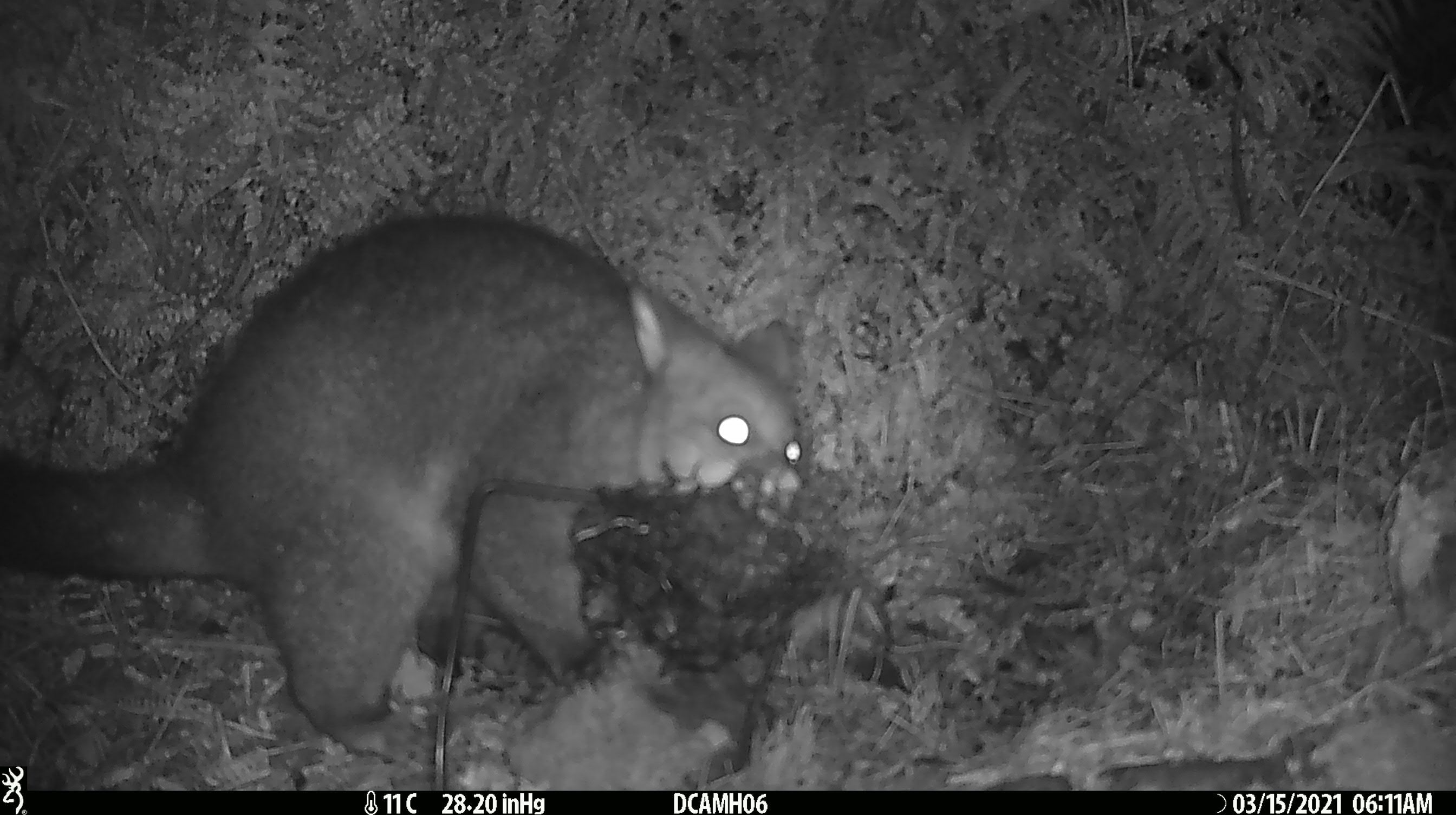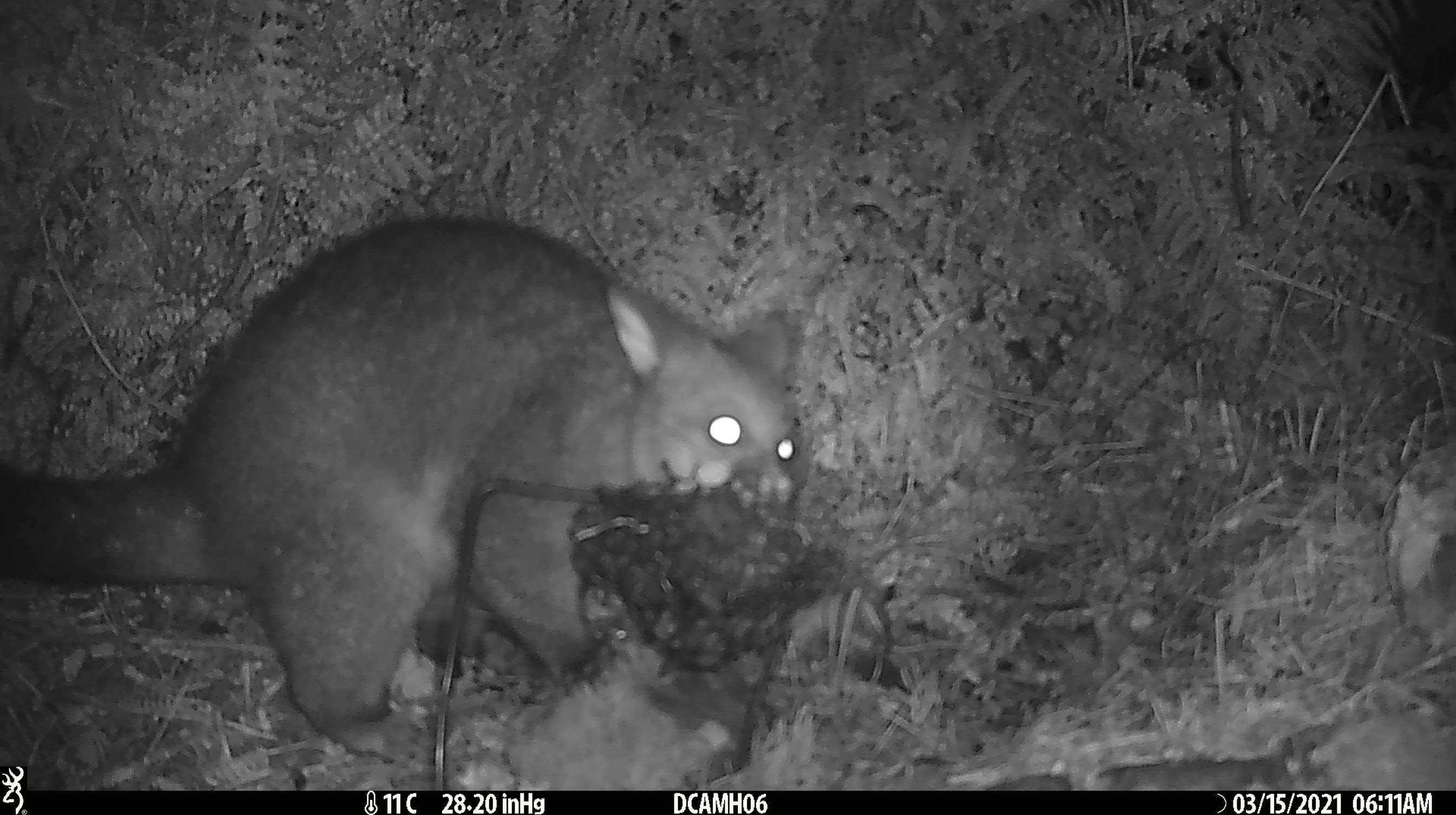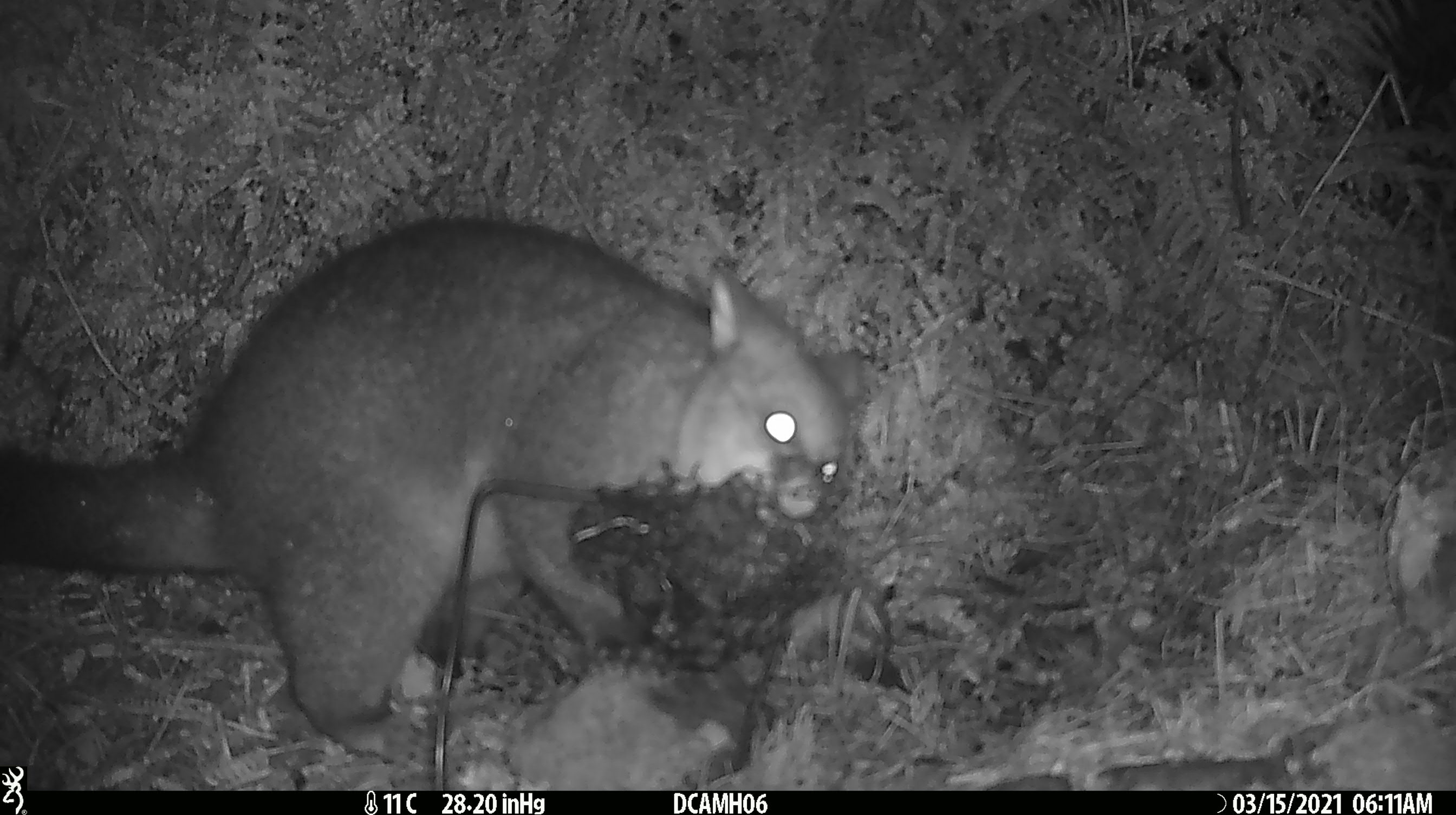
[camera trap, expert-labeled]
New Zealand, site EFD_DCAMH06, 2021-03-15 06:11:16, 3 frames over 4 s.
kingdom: Animalia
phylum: Chordata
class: Mammalia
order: Diprotodontia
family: Phalangeridae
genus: Trichosurus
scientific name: Trichosurus vulpecula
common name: common brushtail possum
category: possum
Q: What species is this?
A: Possum (common brushtail possum) (Trichosurus vulpecula).